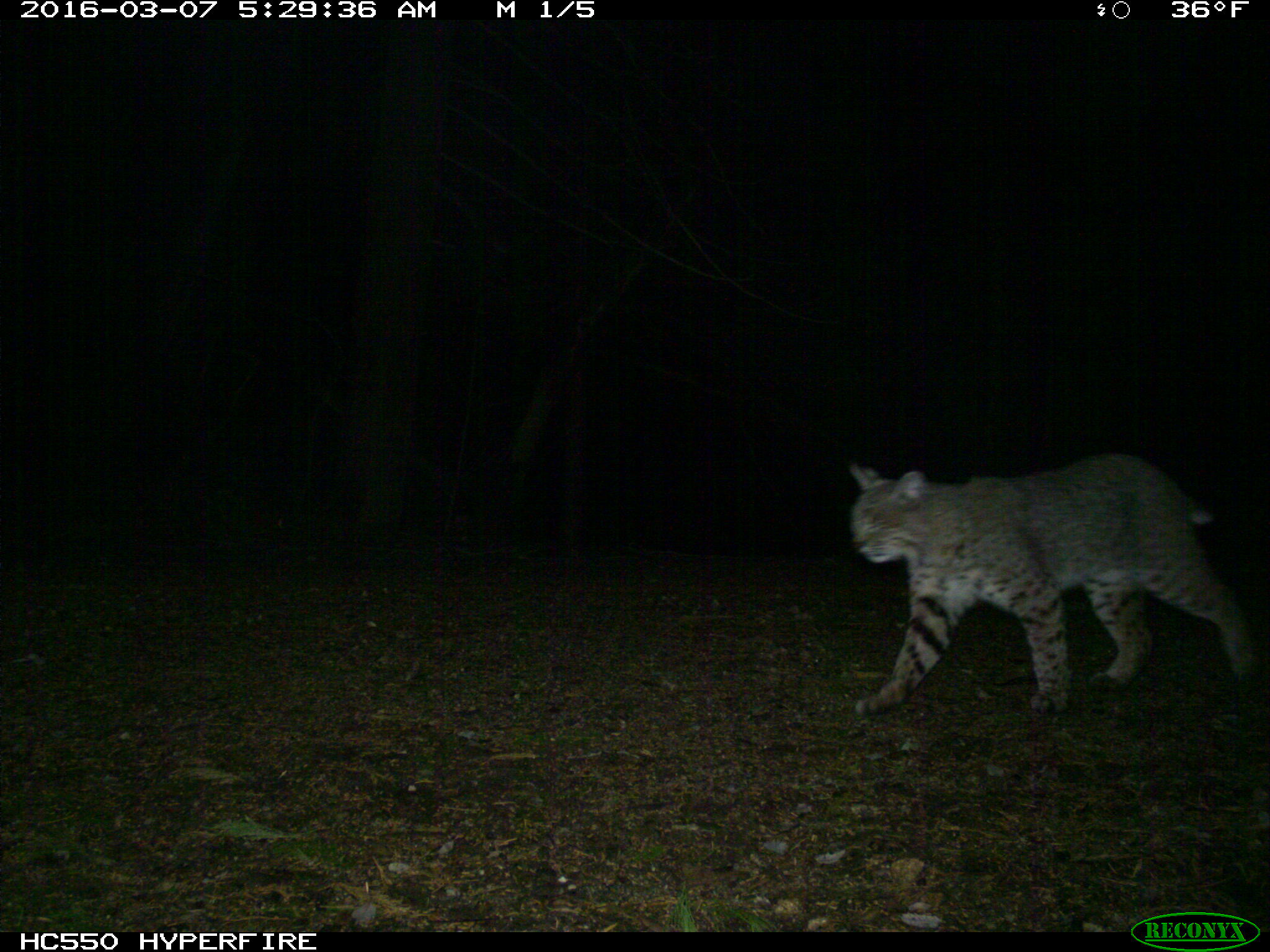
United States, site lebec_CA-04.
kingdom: Animalia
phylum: Chordata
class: Mammalia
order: Carnivora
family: Felidae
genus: Lynx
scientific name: Lynx rufus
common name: bobcat